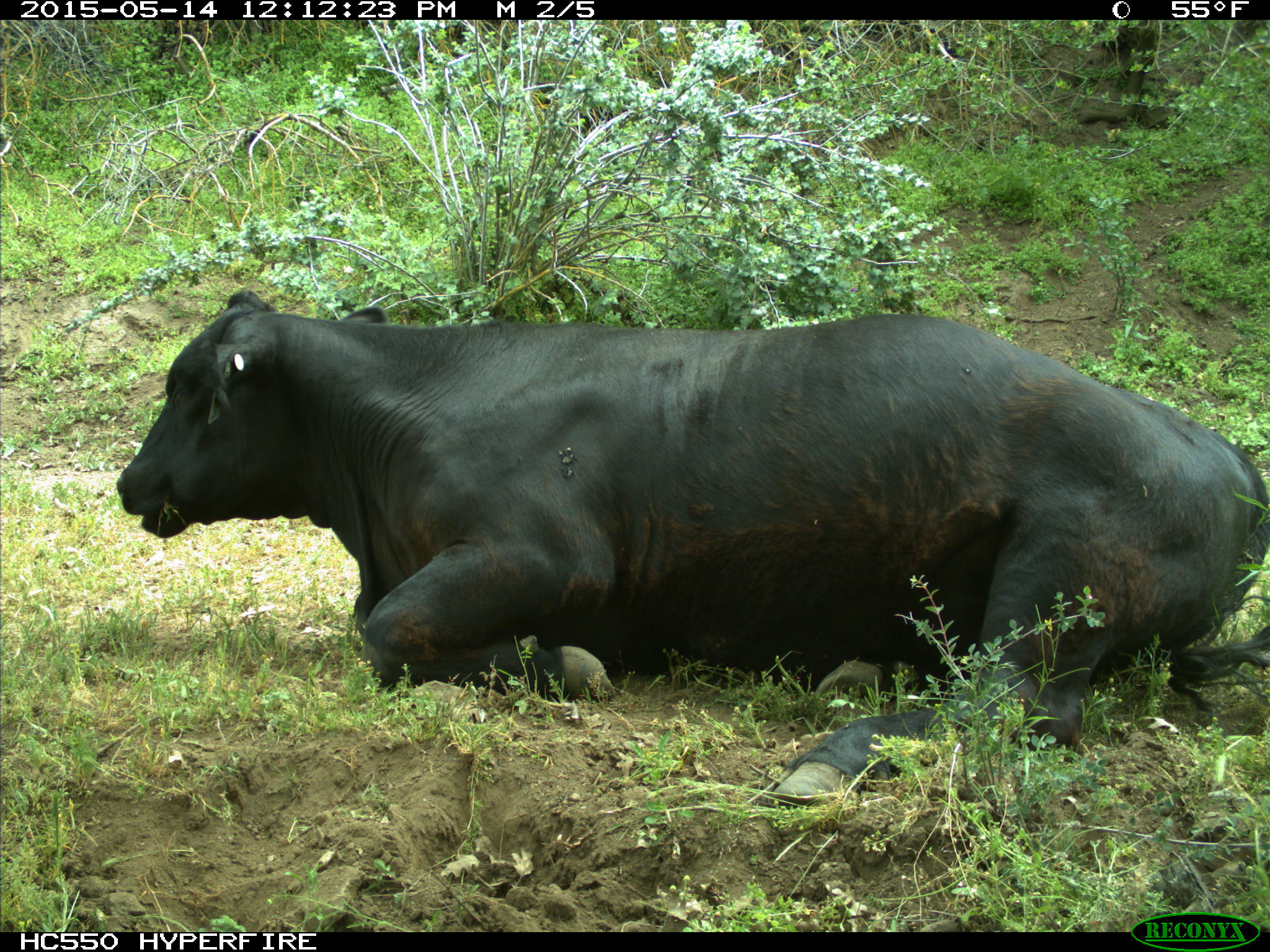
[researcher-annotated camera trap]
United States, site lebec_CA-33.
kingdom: Animalia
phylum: Chordata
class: Mammalia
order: Artiodactyla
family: Bovidae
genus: Bos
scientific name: Bos taurus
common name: domestic cow